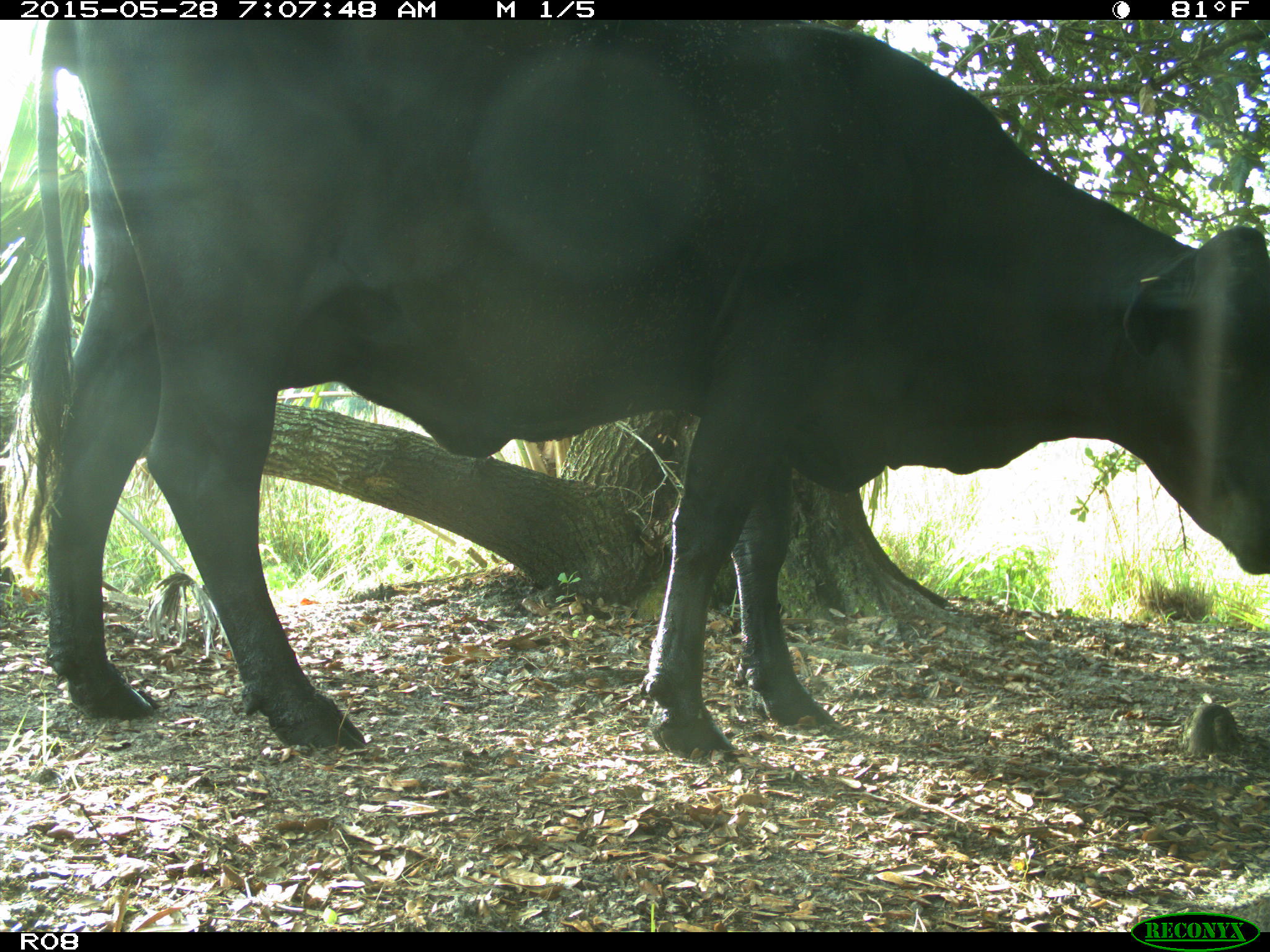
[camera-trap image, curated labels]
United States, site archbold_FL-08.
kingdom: Animalia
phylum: Chordata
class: Mammalia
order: Artiodactyla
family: Bovidae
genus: Bos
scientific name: Bos taurus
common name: domestic cow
Bos taurus (domestic cow).